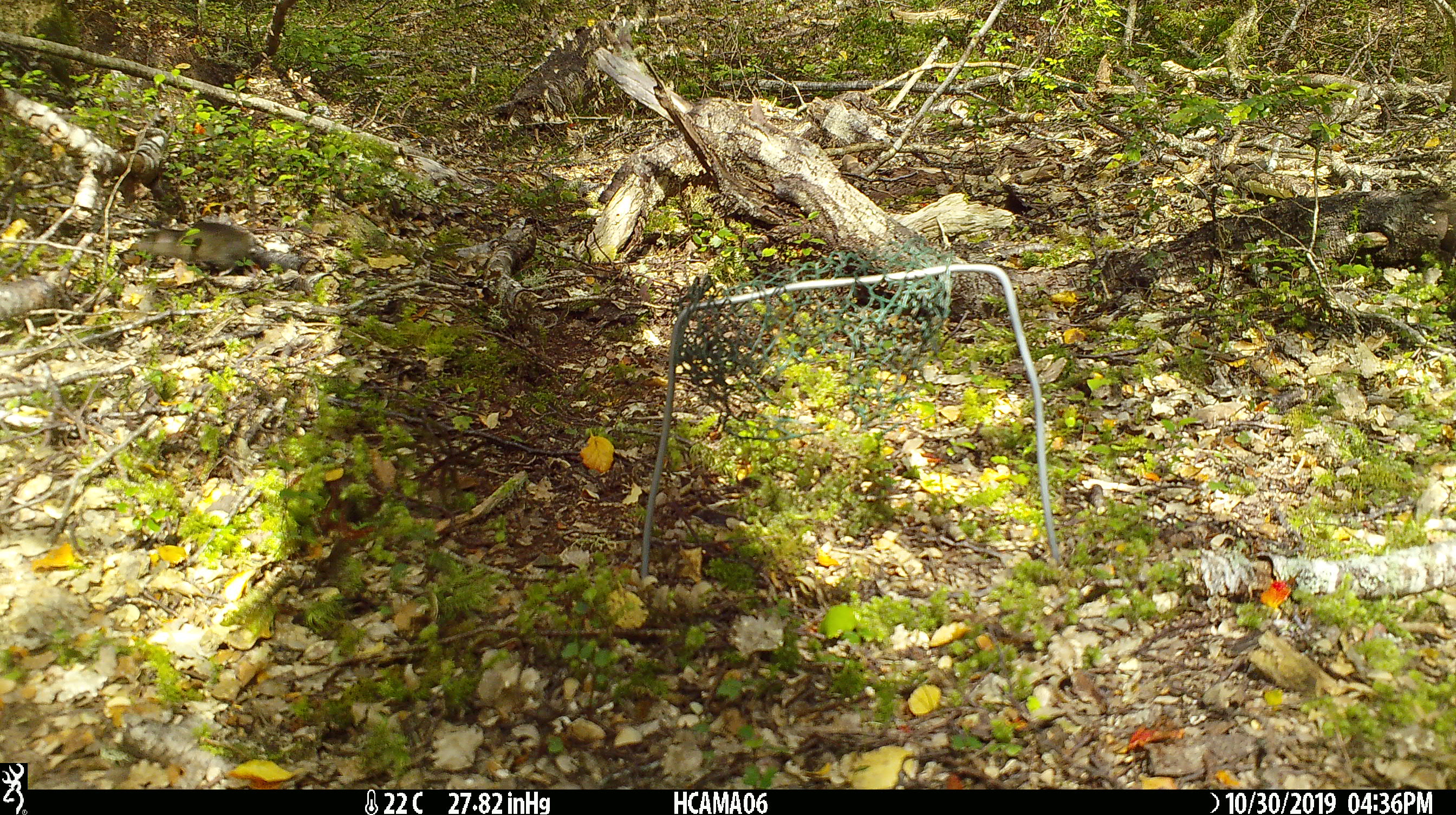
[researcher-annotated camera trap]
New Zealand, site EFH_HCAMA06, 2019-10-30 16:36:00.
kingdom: Animalia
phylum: Chordata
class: Mammalia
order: Rodentia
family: Muridae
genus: Mus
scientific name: Mus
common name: mouse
Mouse (Mus).